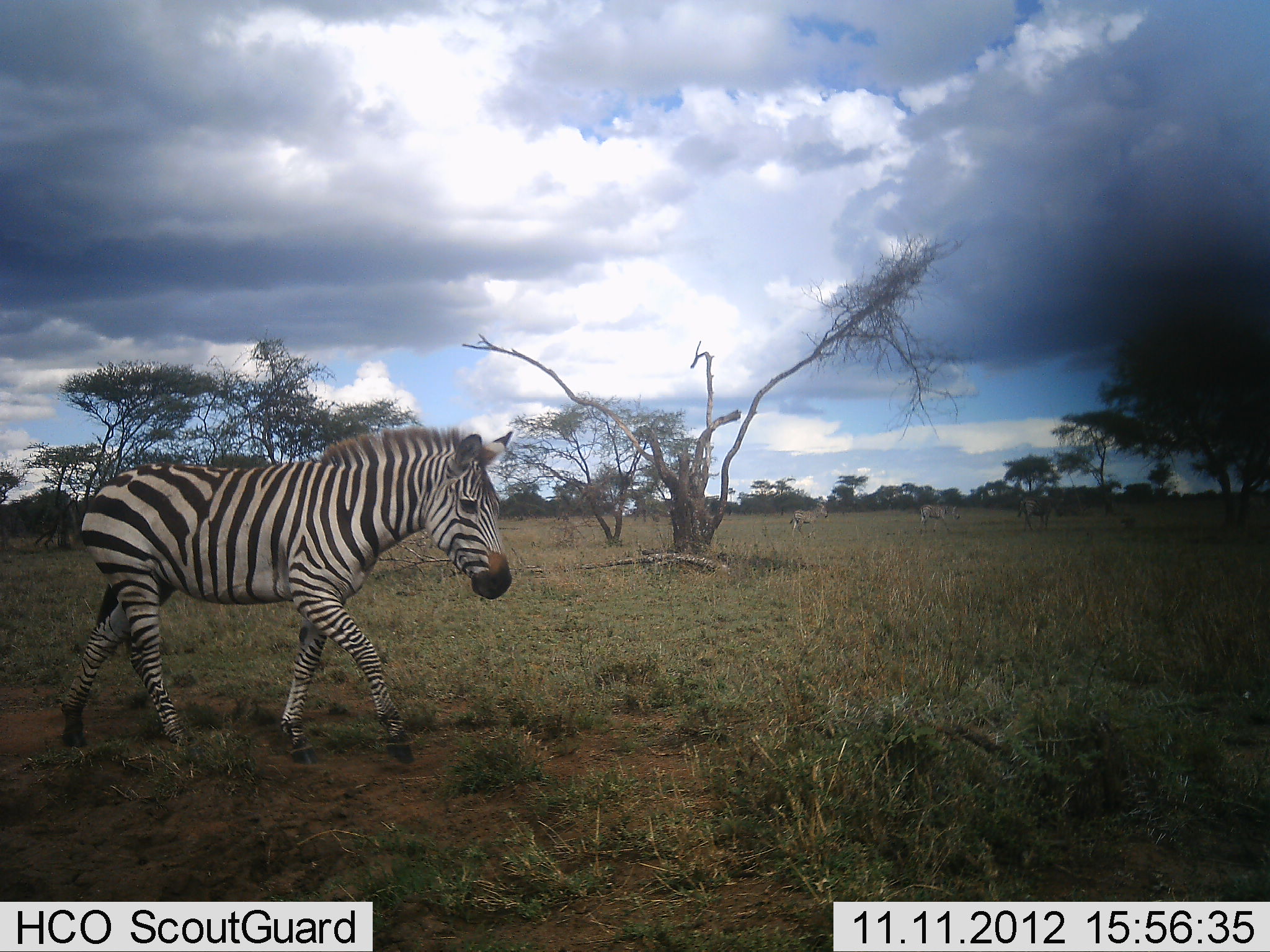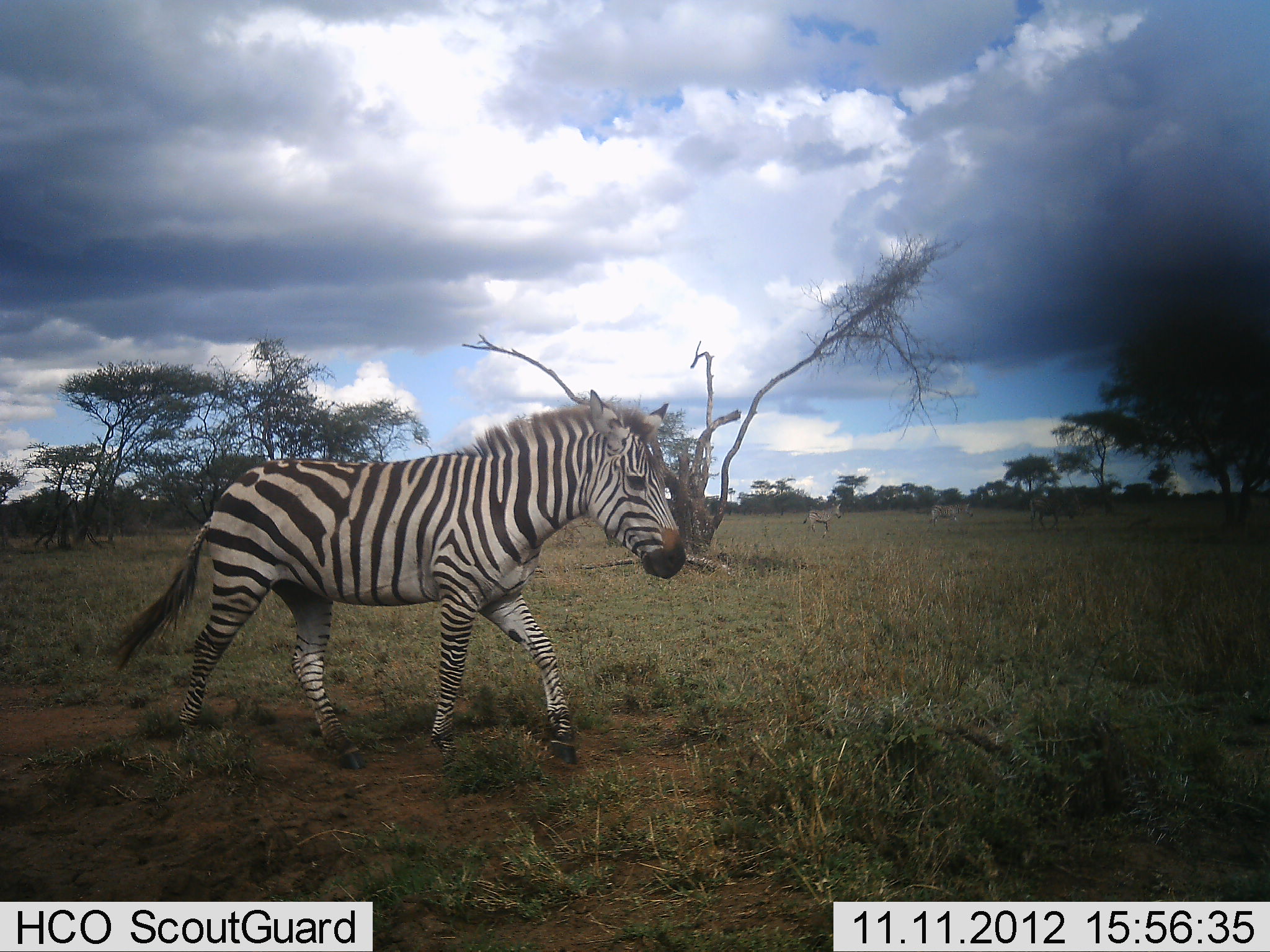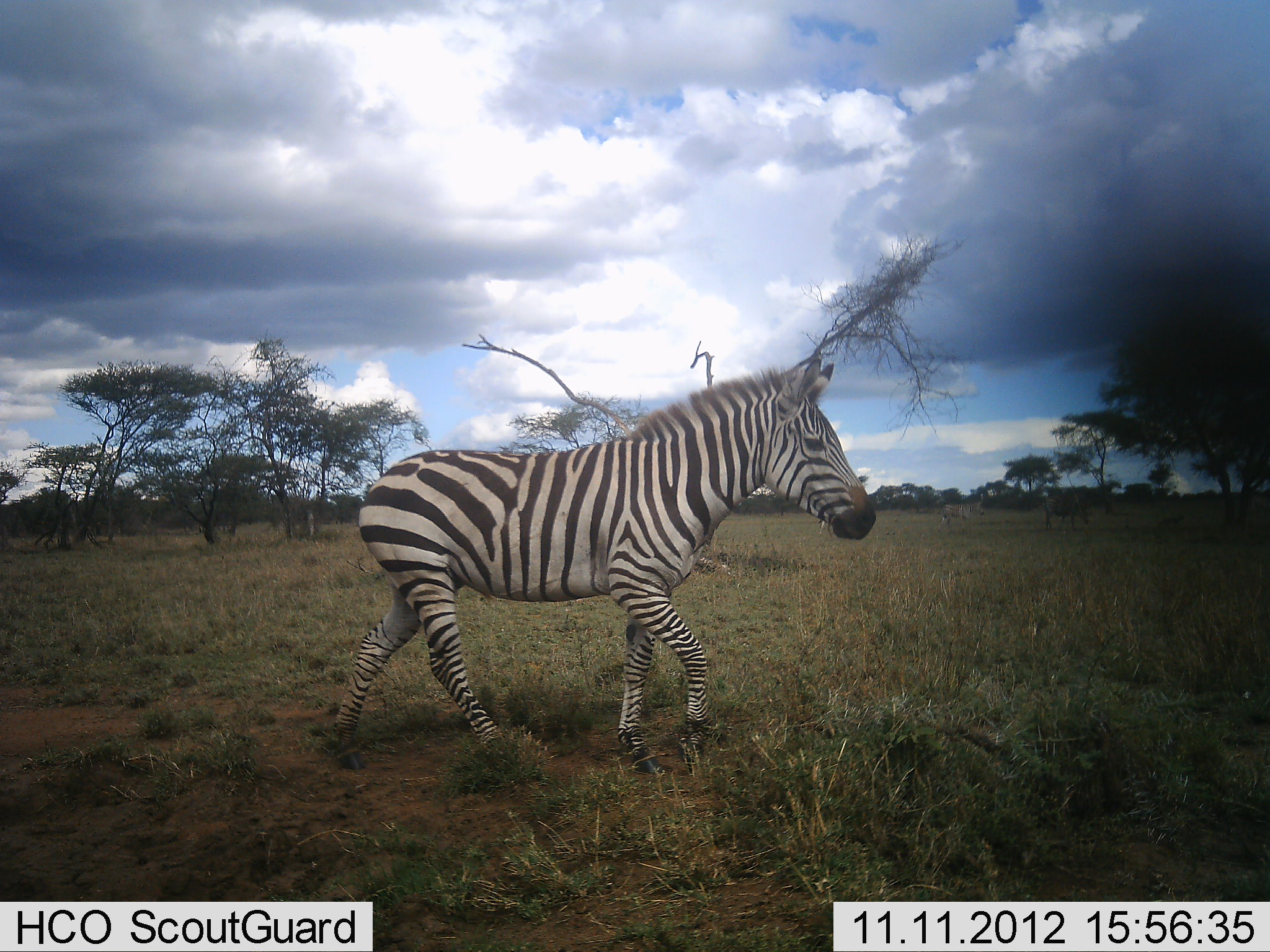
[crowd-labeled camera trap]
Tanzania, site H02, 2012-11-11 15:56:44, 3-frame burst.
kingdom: Animalia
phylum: Chordata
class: Mammalia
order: Perissodactyla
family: Equidae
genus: Equus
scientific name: Equus quagga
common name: plains zebra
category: zebra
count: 4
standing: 0%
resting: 0%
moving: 100%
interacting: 0%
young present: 9%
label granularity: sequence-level